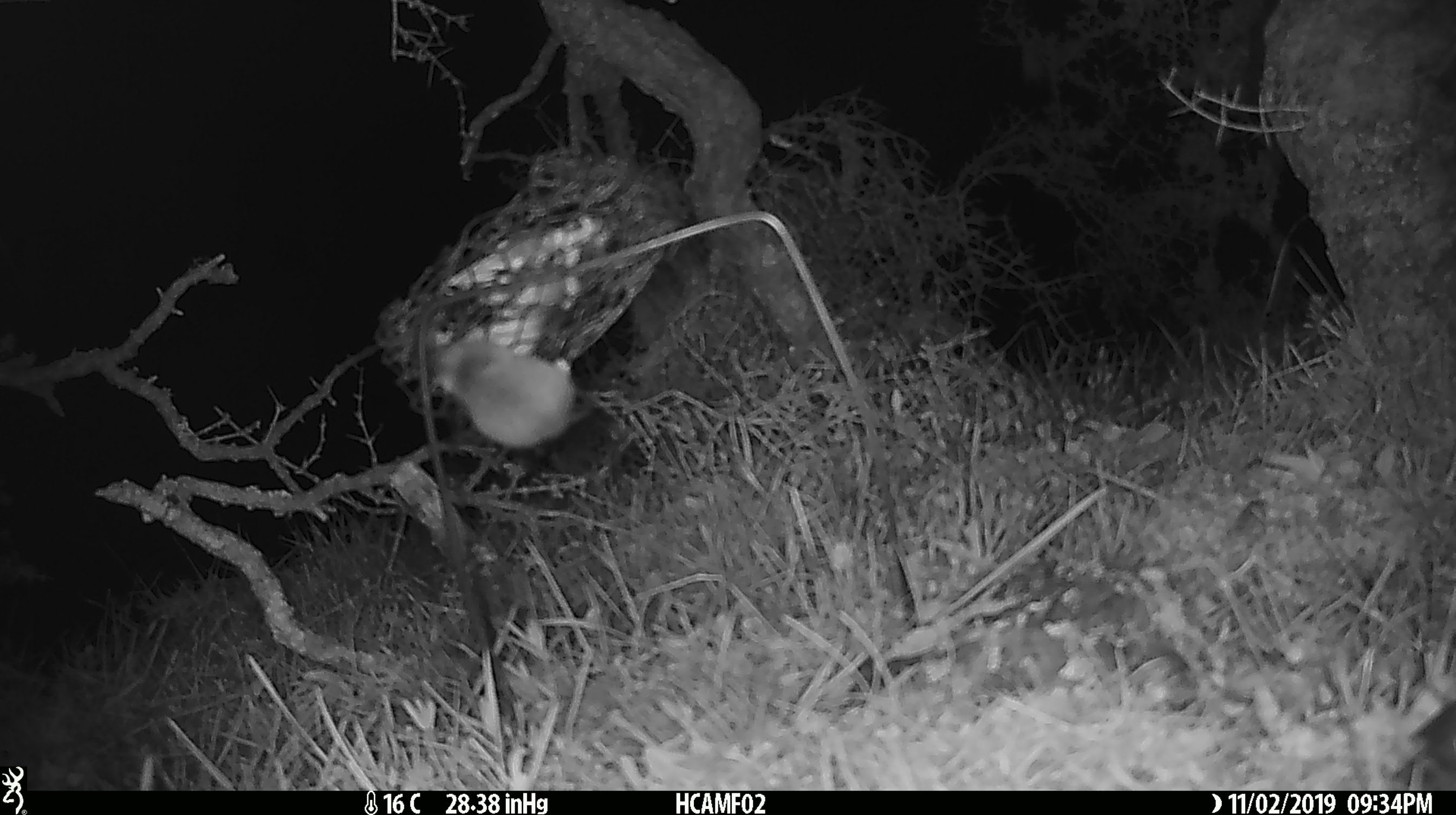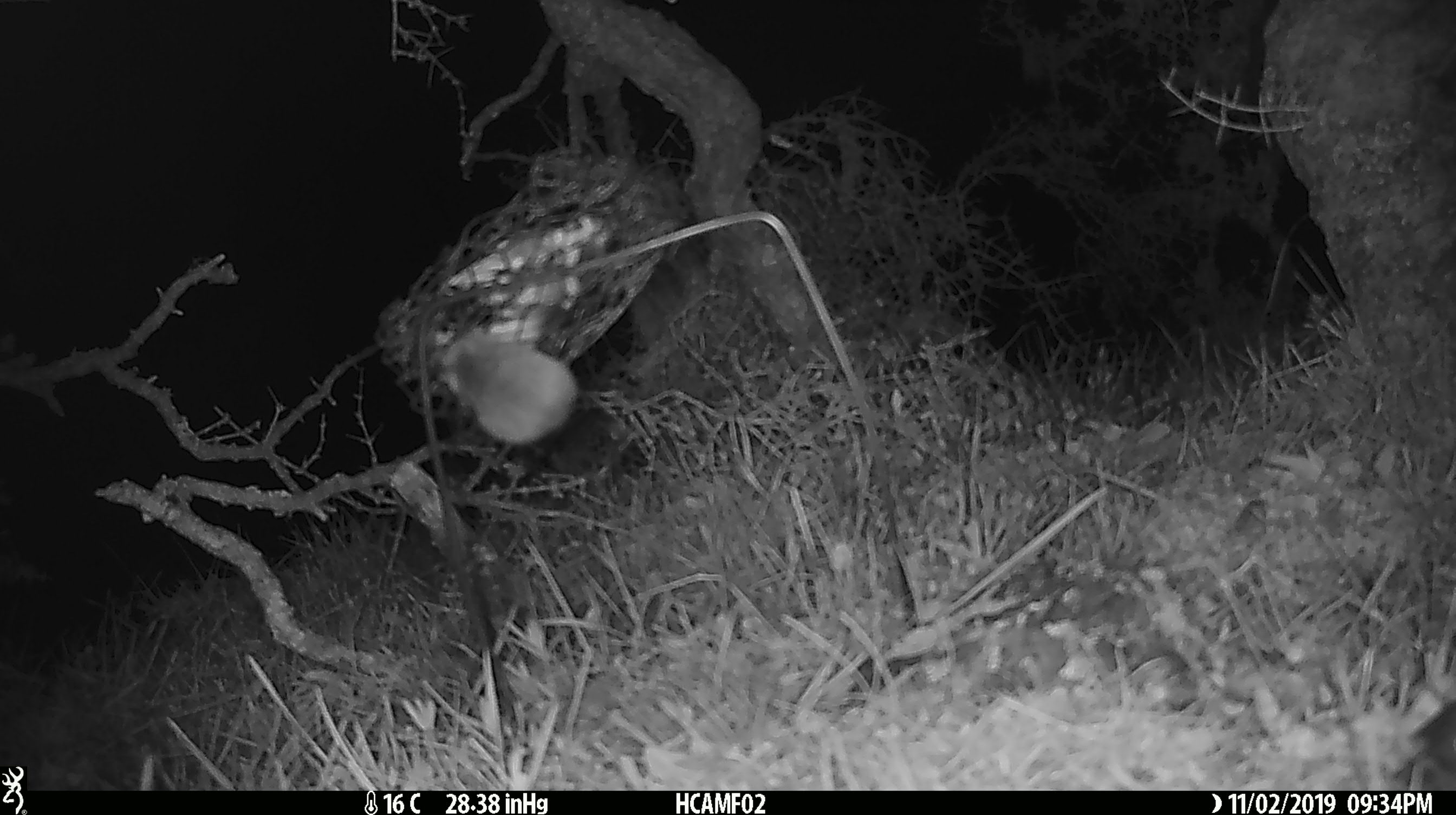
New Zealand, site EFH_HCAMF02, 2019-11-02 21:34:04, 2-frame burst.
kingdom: Animalia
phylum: Chordata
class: Mammalia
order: Rodentia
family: Muridae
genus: Mus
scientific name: Mus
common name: mouse